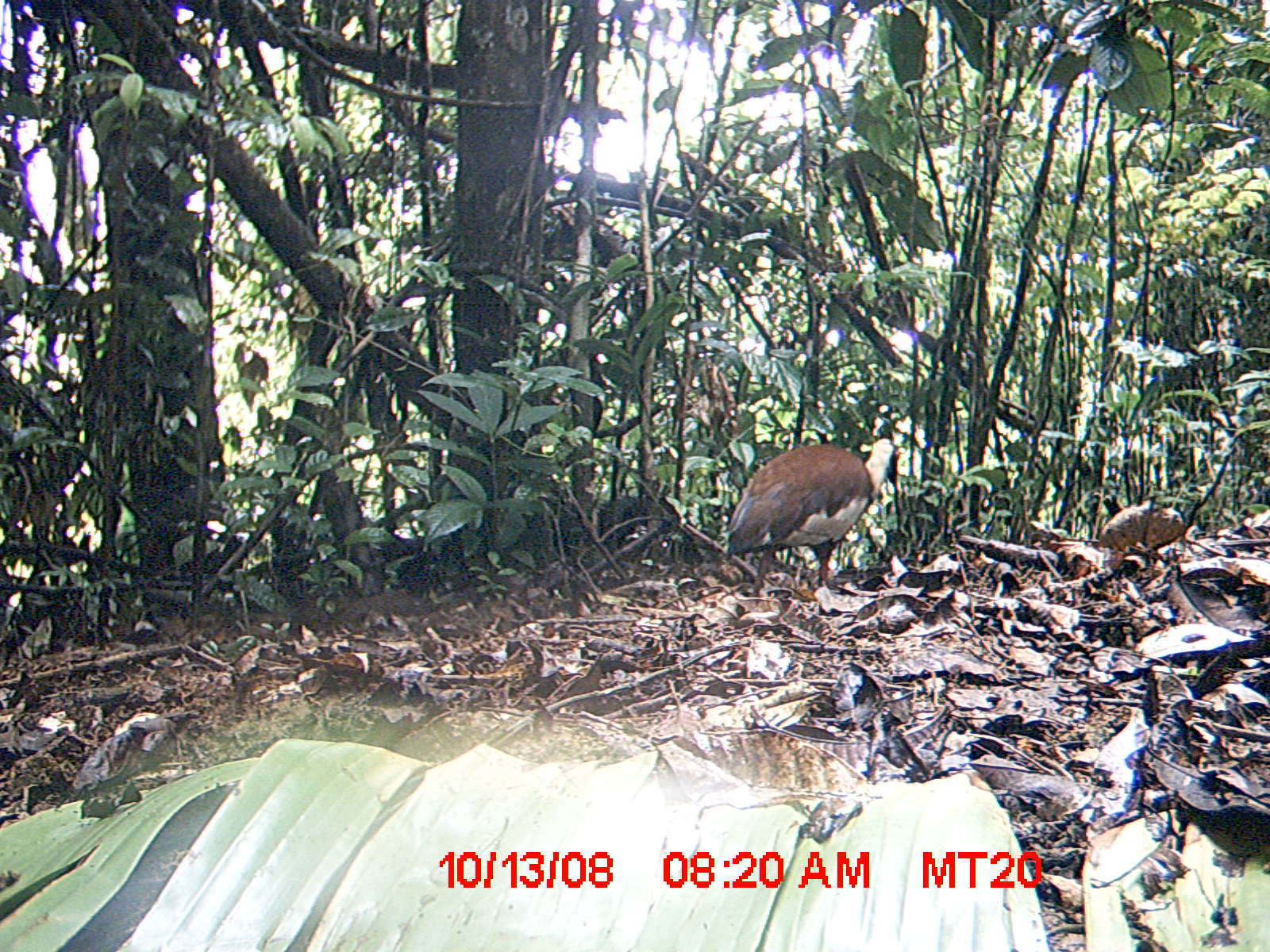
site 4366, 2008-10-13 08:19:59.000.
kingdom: Animalia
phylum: Chordata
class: Aves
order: Pelecaniformes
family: Threskiornithidae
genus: Lophotibis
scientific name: Lophotibis cristata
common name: madagascan ibis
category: lophotibis cristataa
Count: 2.